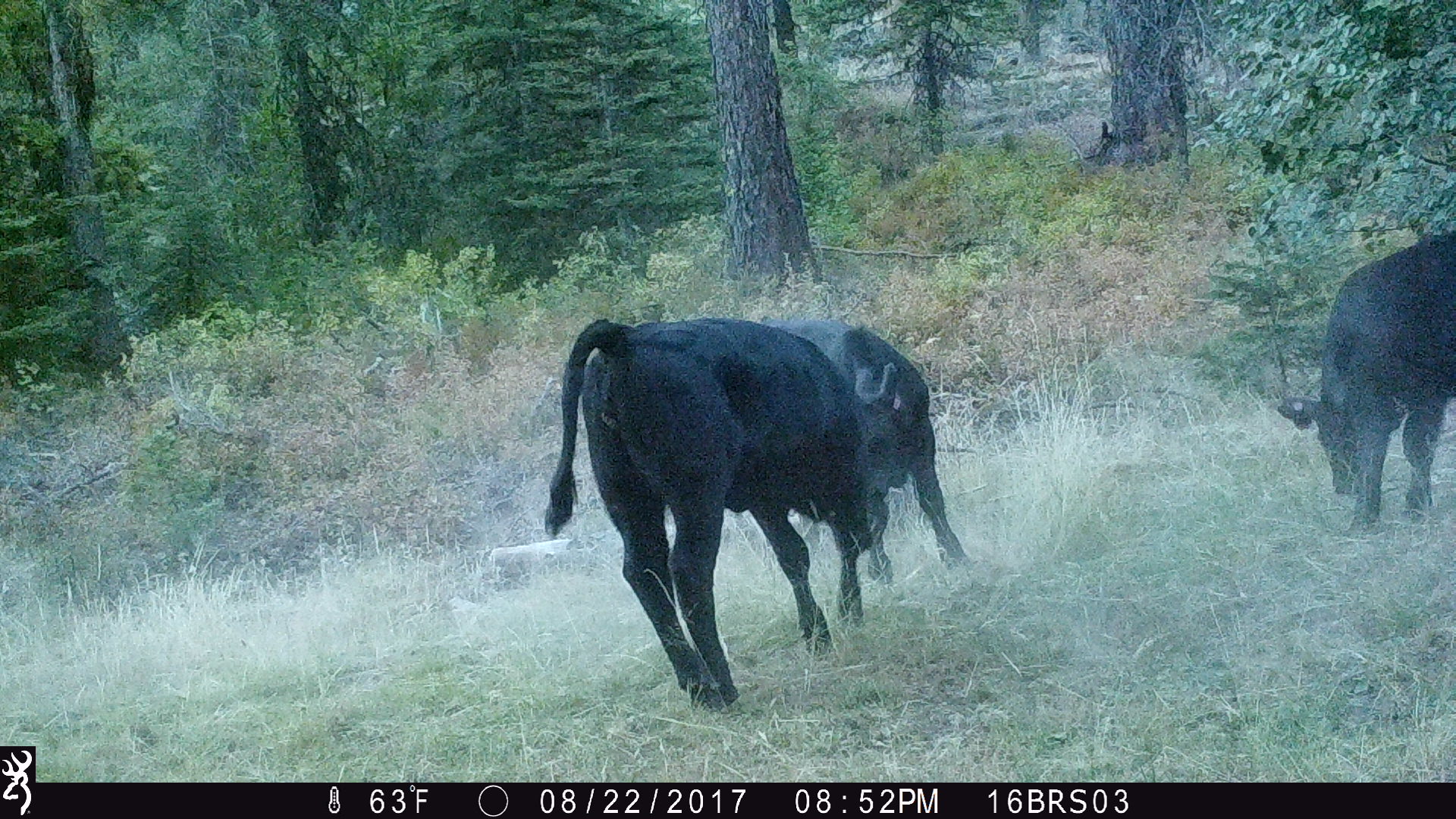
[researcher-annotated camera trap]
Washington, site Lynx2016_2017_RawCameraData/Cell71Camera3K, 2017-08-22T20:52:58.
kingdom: Animalia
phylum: Chordata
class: Mammalia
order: Artiodactyla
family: Bovidae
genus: Bos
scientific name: Bos taurus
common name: domestic cattle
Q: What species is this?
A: Domestic cattle (Bos taurus).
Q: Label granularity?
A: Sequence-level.